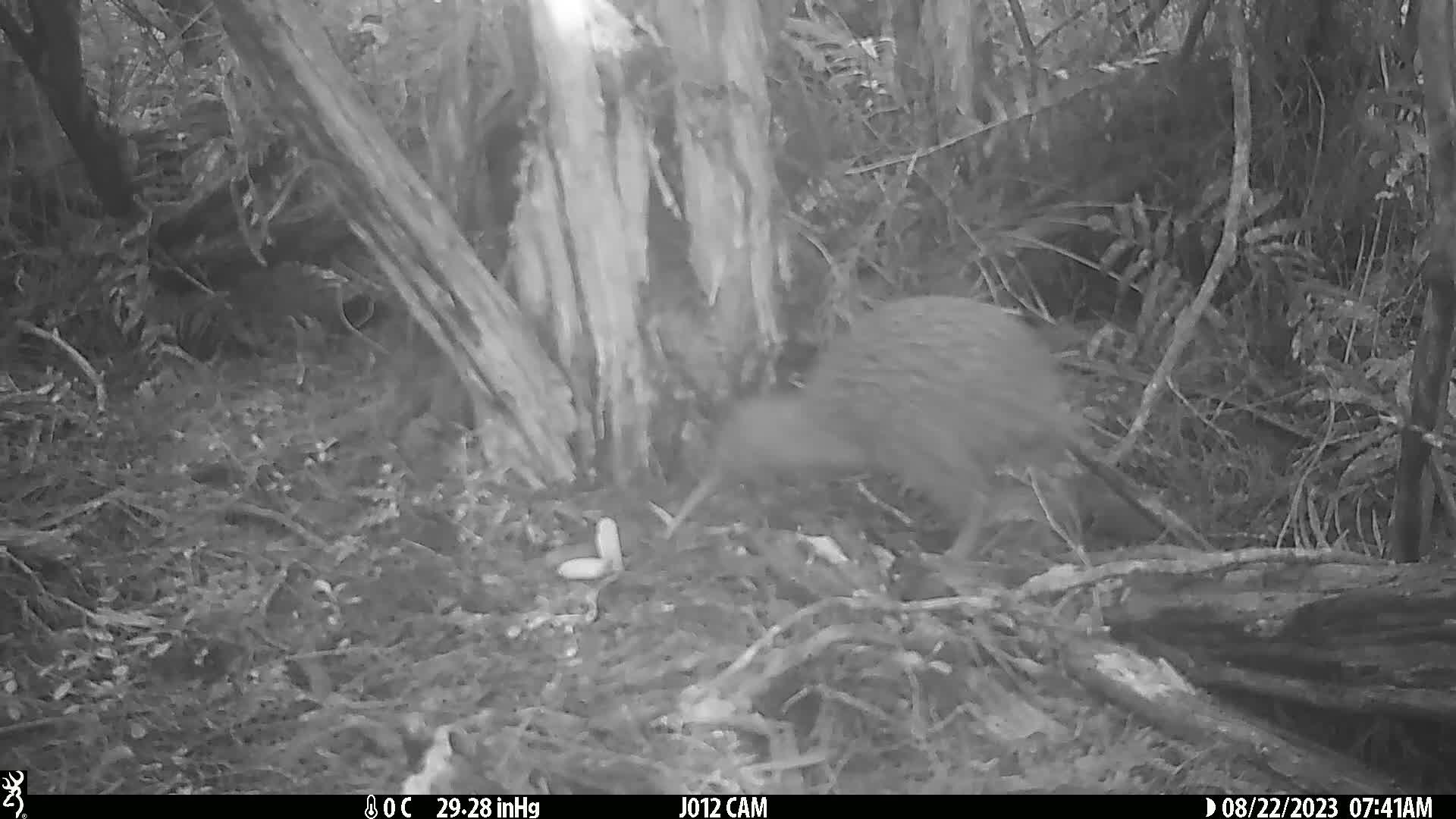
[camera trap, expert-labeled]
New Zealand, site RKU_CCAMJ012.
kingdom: Animalia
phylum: Chordata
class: Aves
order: Apterygiformes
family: Apterygidae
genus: Apteryx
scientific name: Apteryx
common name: kiwi